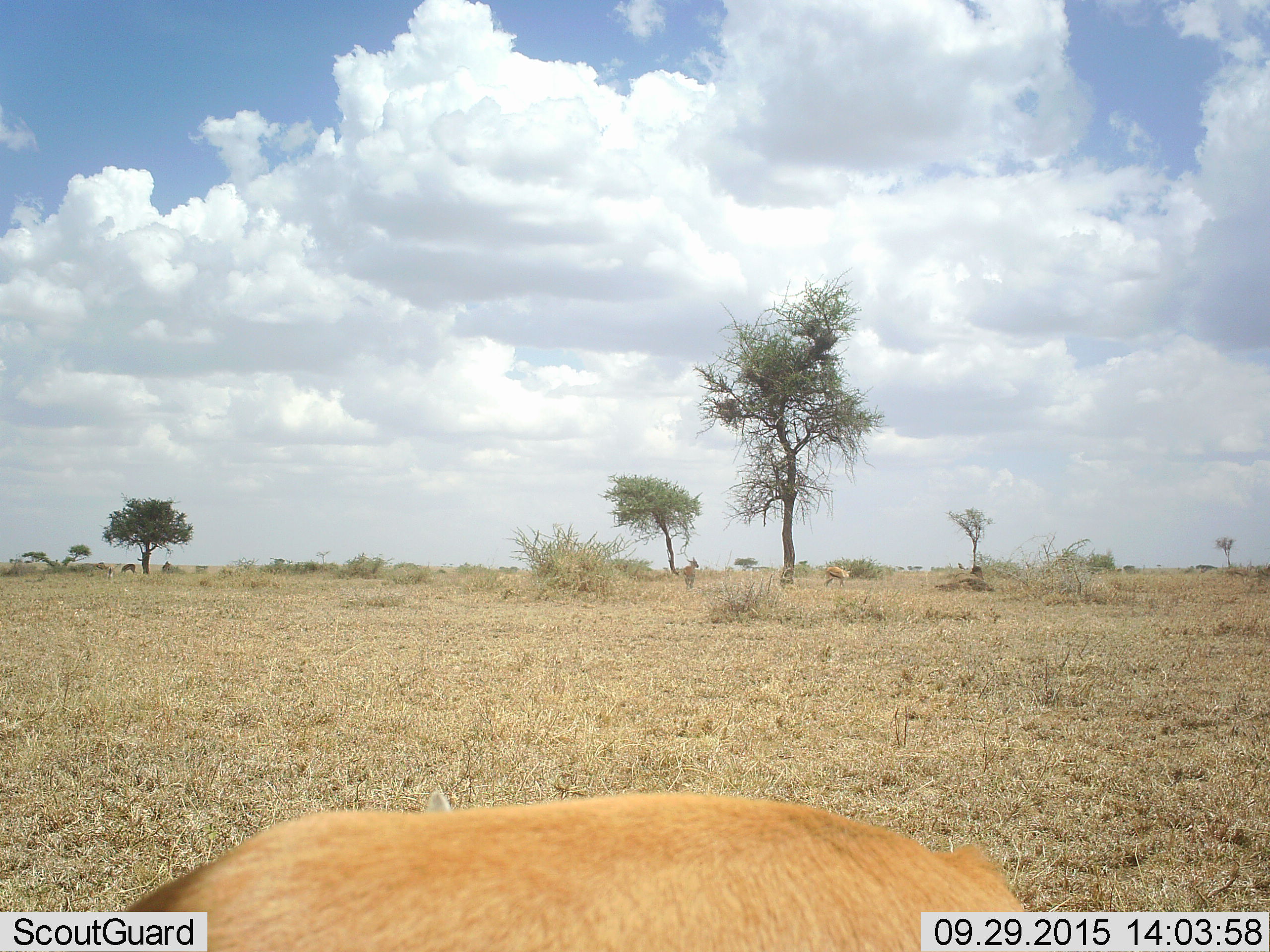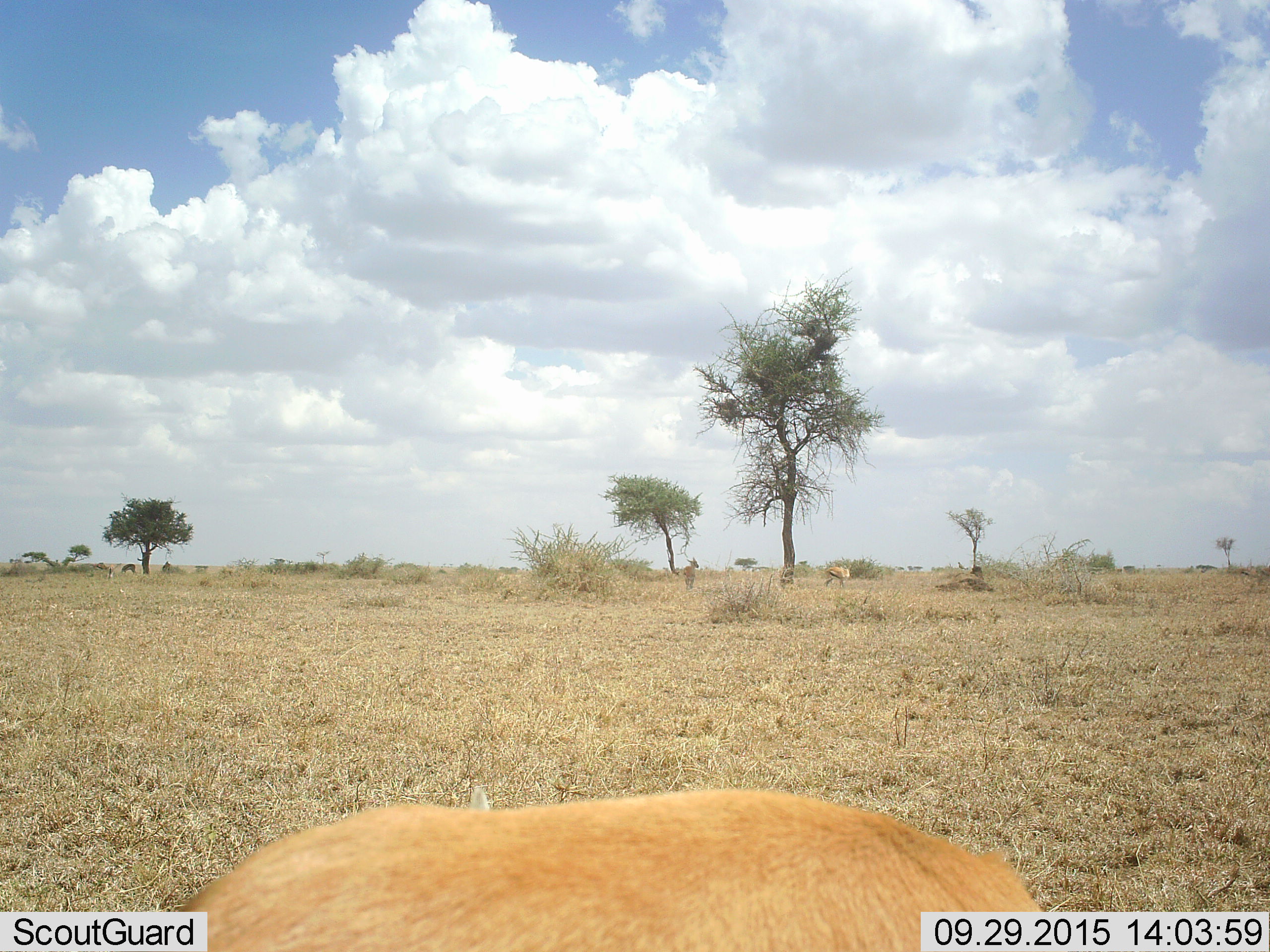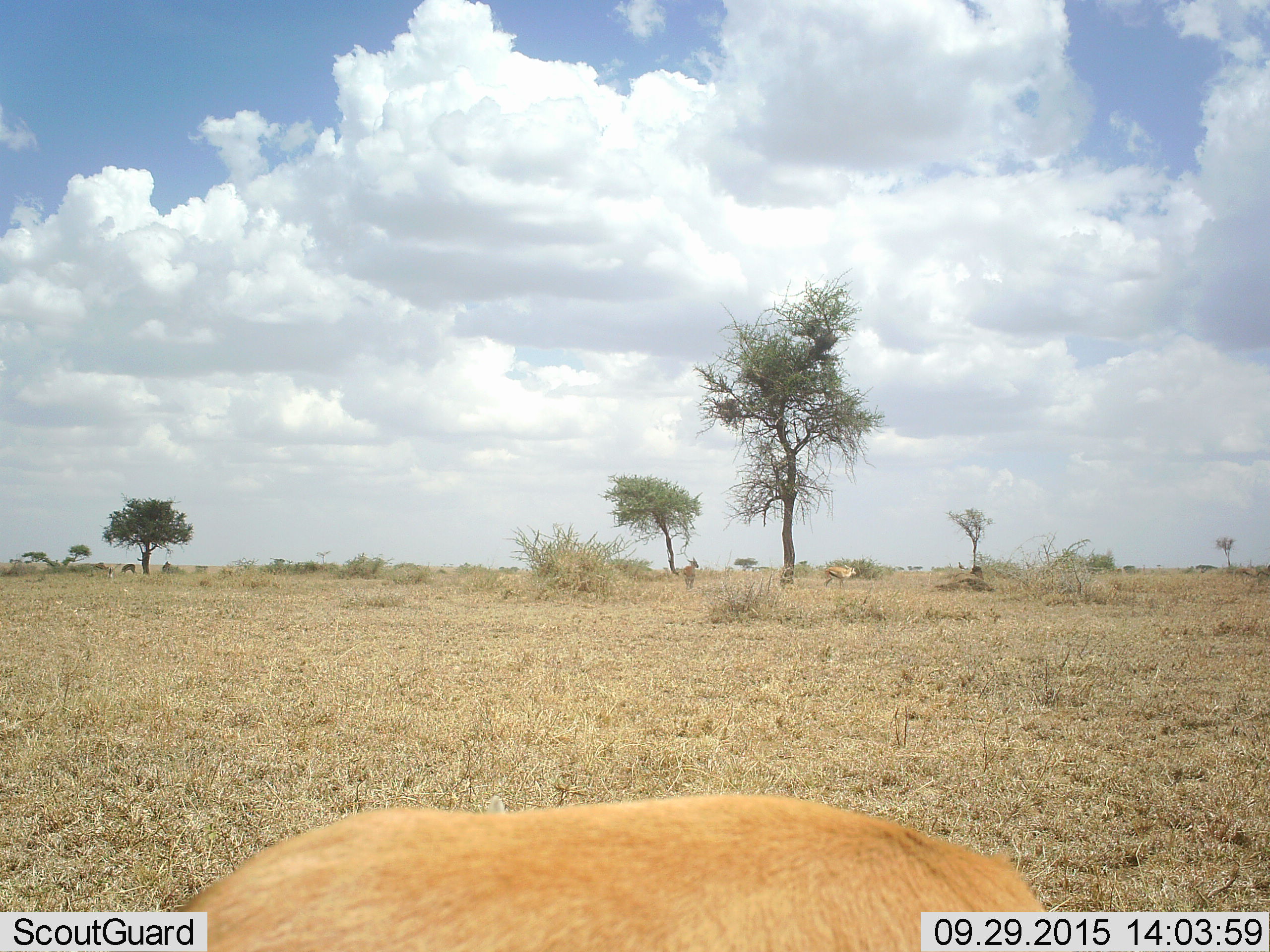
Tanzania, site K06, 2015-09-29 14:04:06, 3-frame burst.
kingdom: Animalia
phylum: Chordata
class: Mammalia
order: Artiodactyla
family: Bovidae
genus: Eudorcas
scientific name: Eudorcas thomsonii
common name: thomson's gazelle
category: gazellethomsons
Gazellethomsons (thomson's gazelle) (Eudorcas thomsonii), count 4. Behavior (volunteer vote fractions): standing 100%, resting 0%, moving 20%, interacting 0%. Young present (vote fraction): 0%. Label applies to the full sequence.